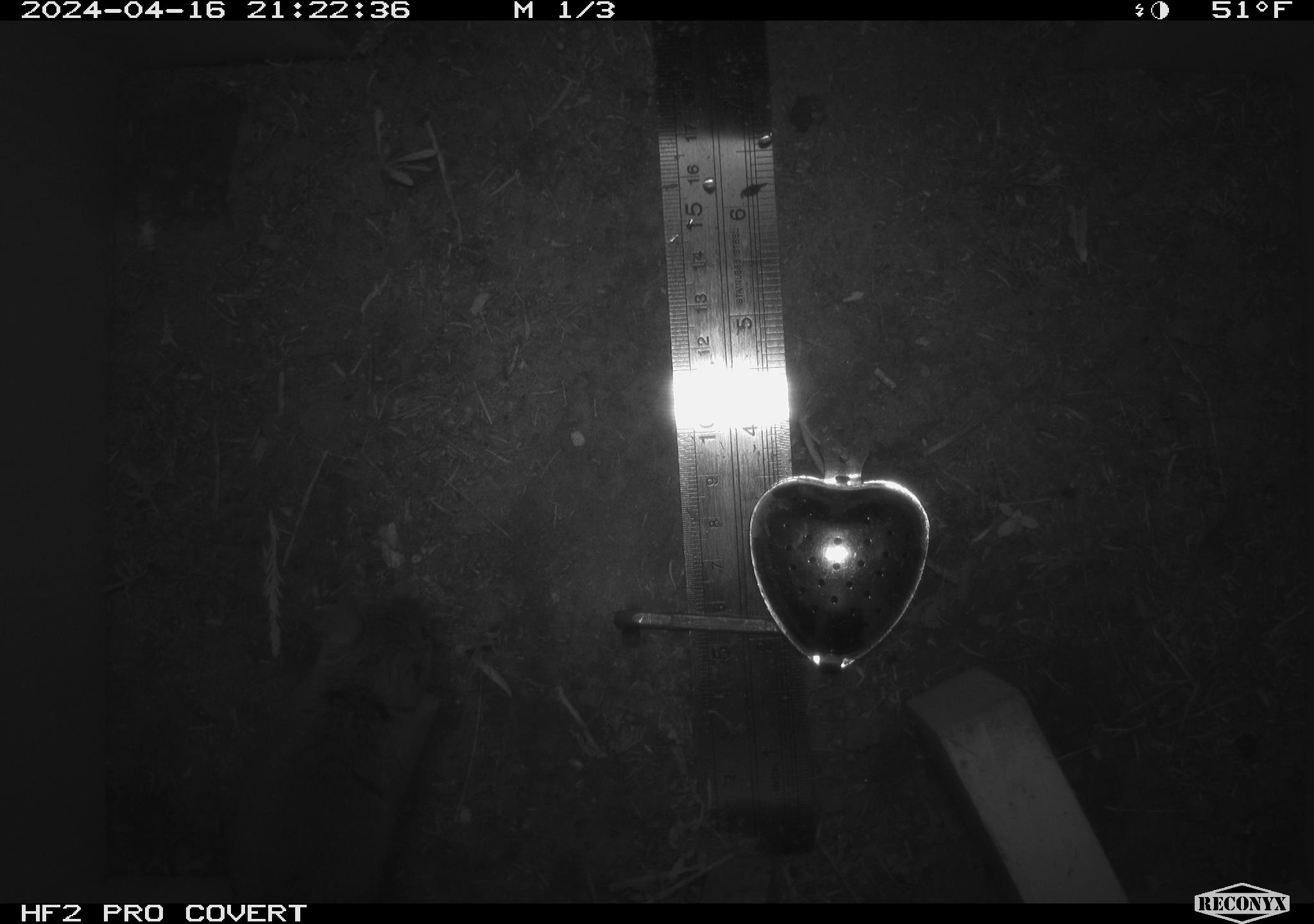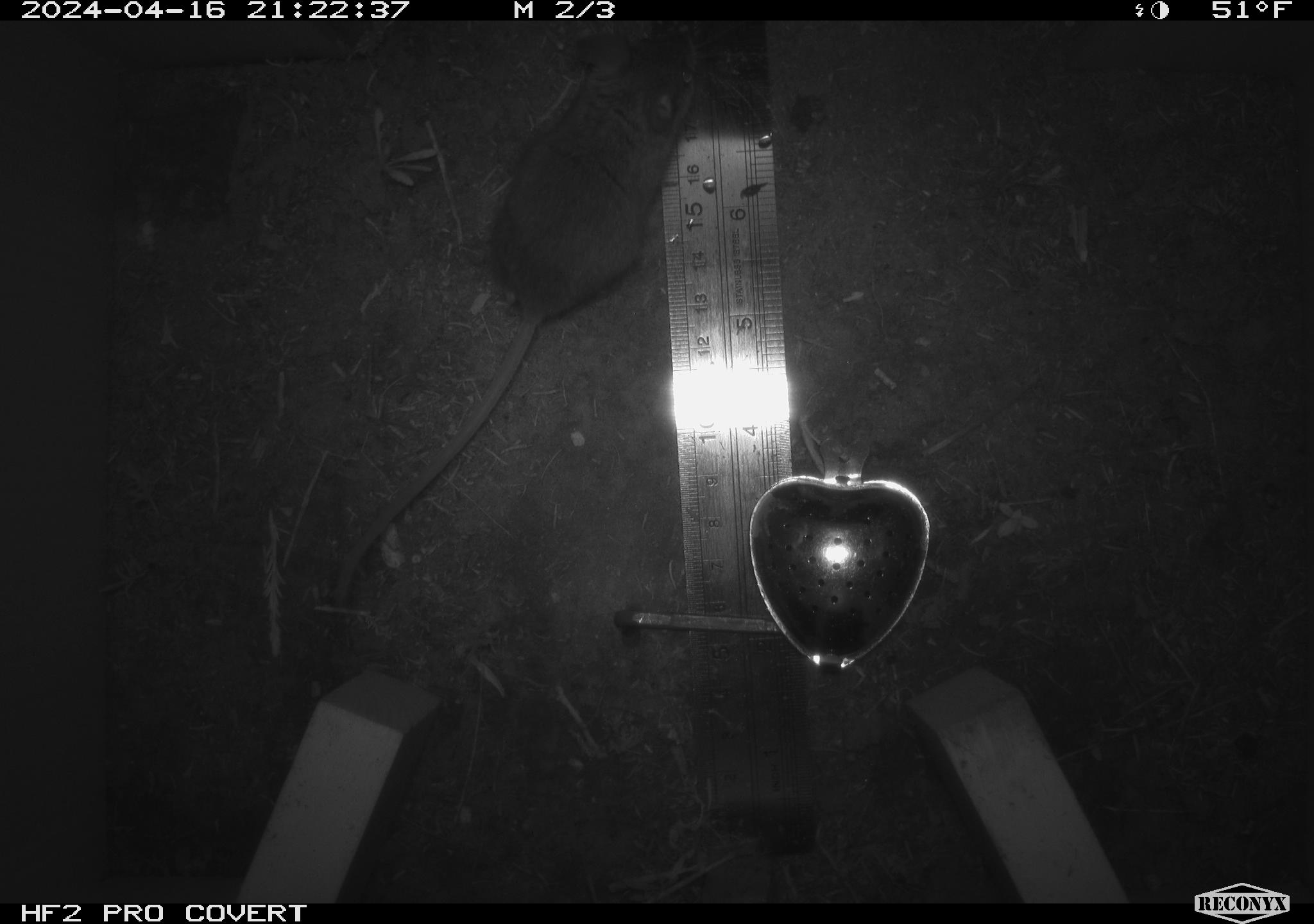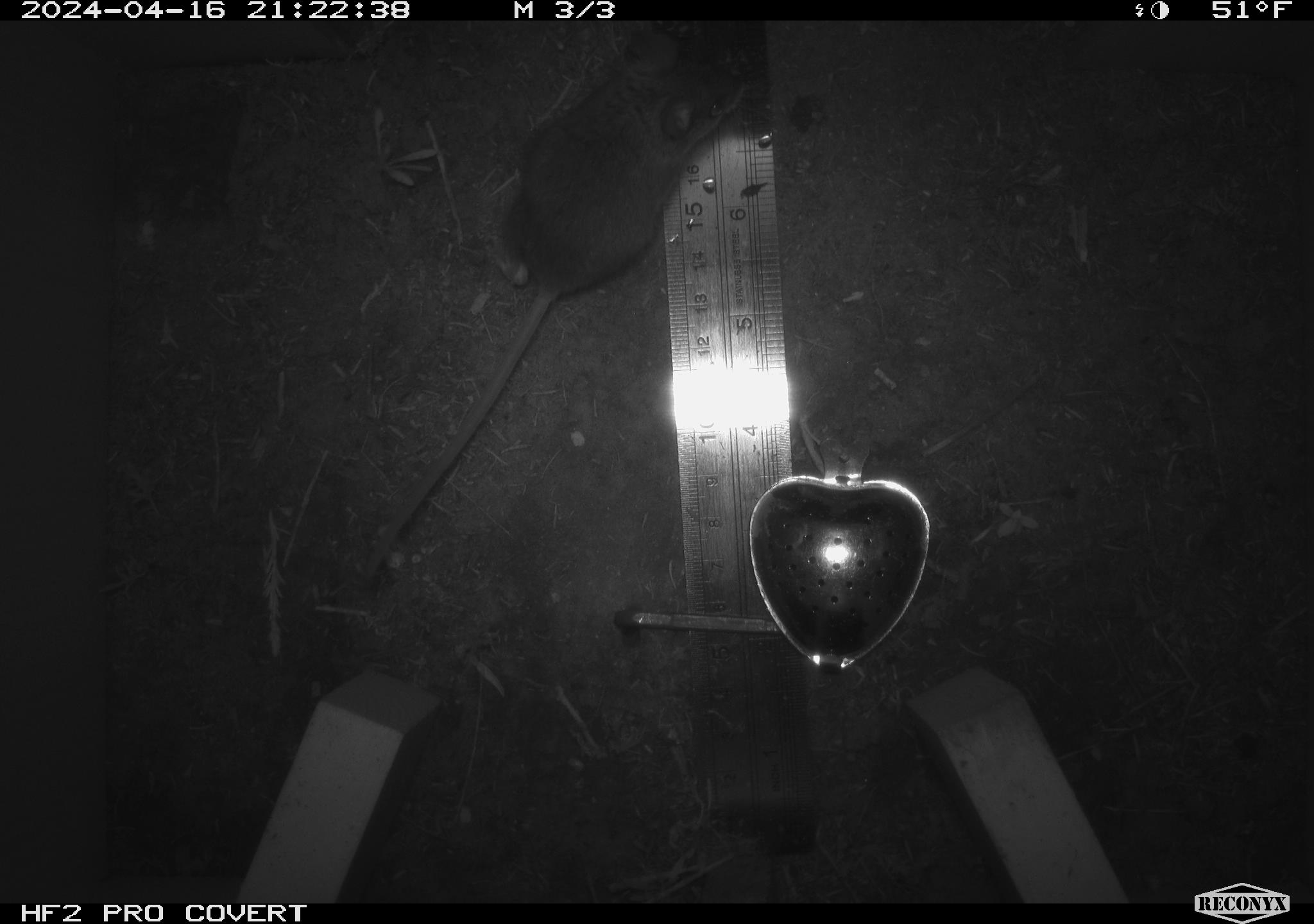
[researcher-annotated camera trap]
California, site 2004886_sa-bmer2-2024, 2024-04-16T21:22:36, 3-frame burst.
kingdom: Animalia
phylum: Chordata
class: Mammalia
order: Rodentia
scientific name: Rodentia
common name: mouse species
Mouse species (Rodentia).